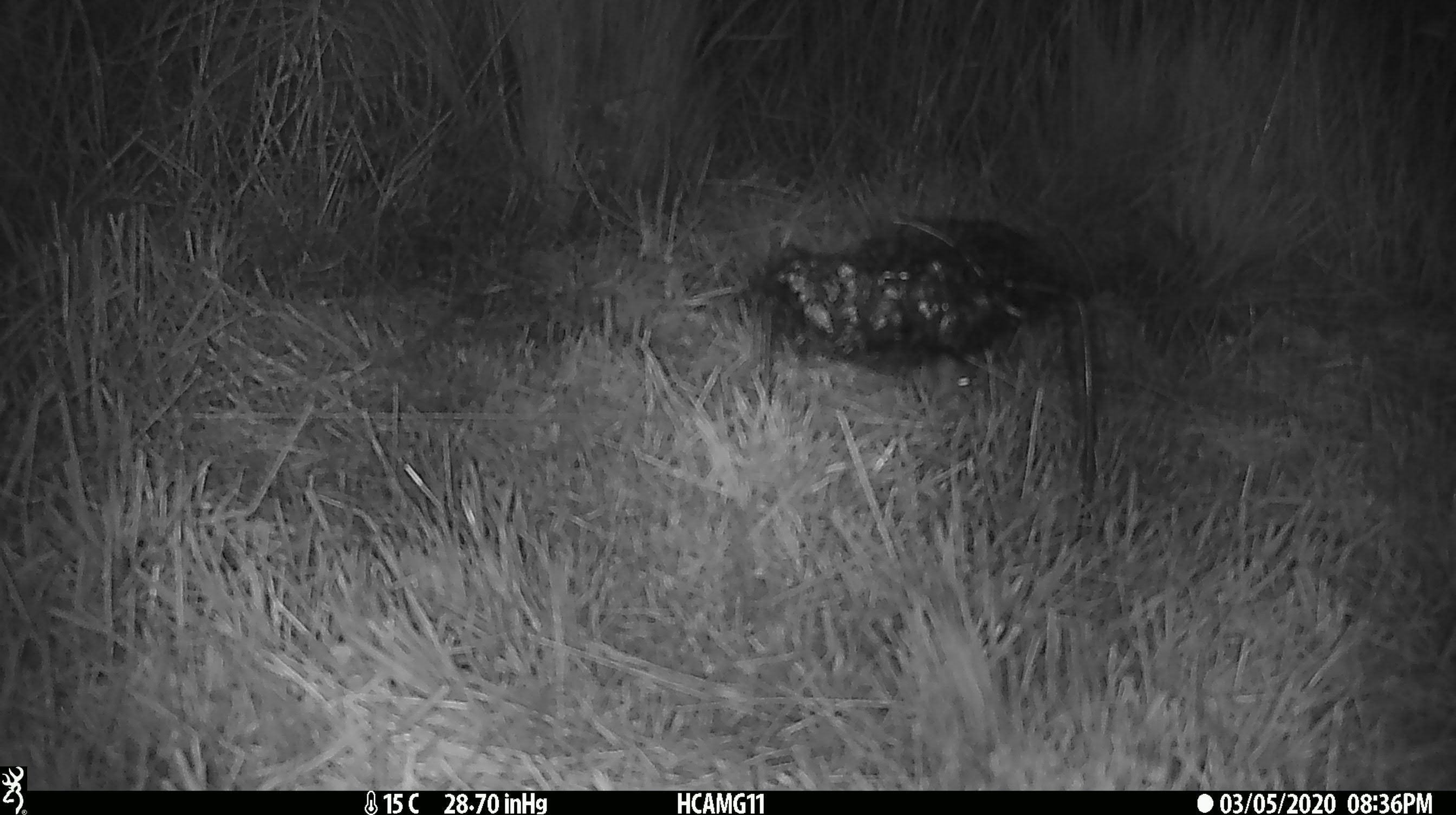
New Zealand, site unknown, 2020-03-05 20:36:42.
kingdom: Animalia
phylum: Chordata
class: Mammalia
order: Rodentia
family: Muridae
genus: Mus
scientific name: Mus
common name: mouse